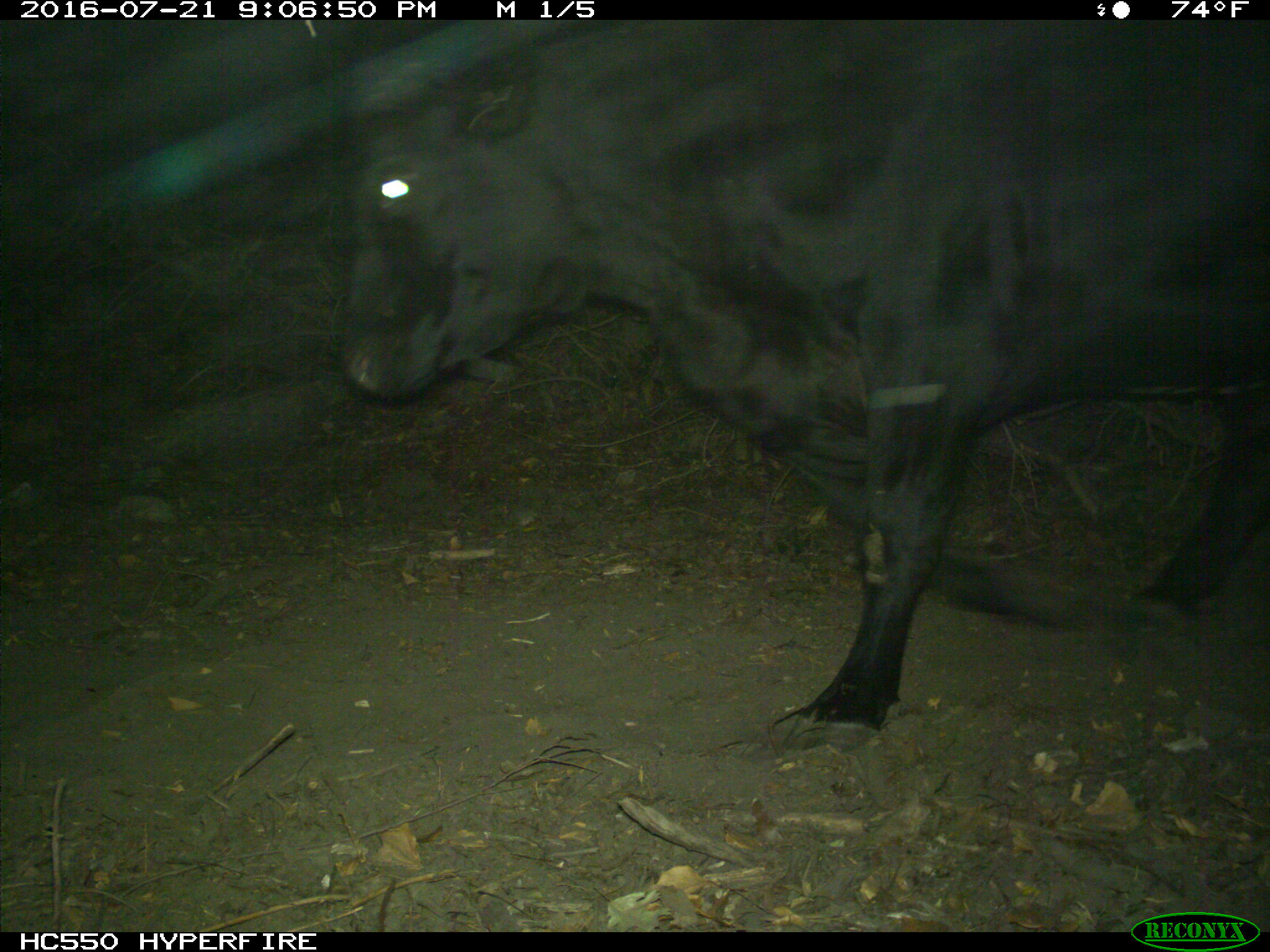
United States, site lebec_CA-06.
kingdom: Animalia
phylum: Chordata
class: Mammalia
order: Artiodactyla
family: Bovidae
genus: Bos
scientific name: Bos taurus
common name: domestic cow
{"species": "Bos taurus (domestic cow)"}